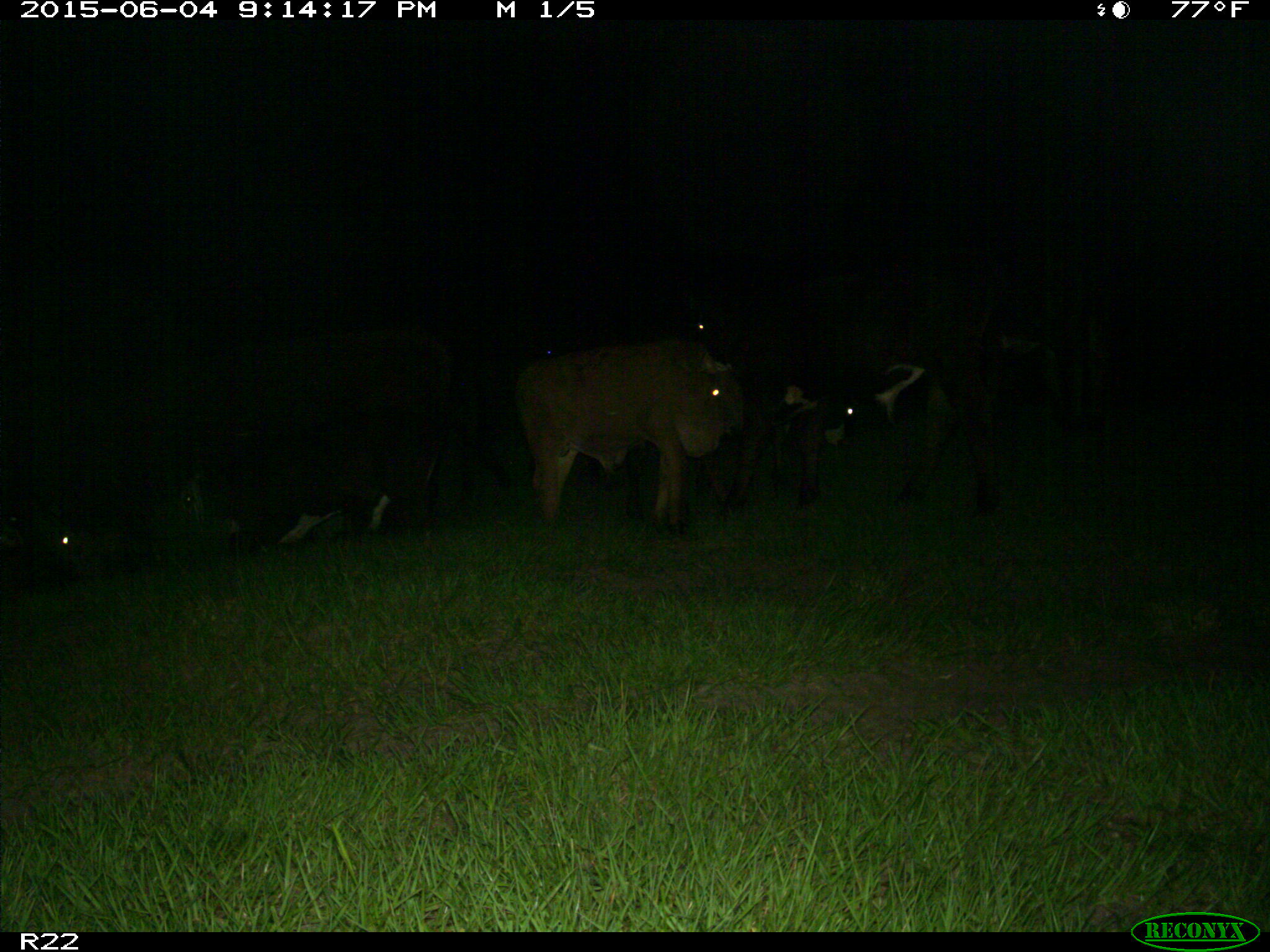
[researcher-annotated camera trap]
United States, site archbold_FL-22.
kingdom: Animalia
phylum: Chordata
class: Mammalia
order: Artiodactyla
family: Bovidae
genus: Bos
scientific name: Bos taurus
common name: domestic cow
Bos taurus (domestic cow).